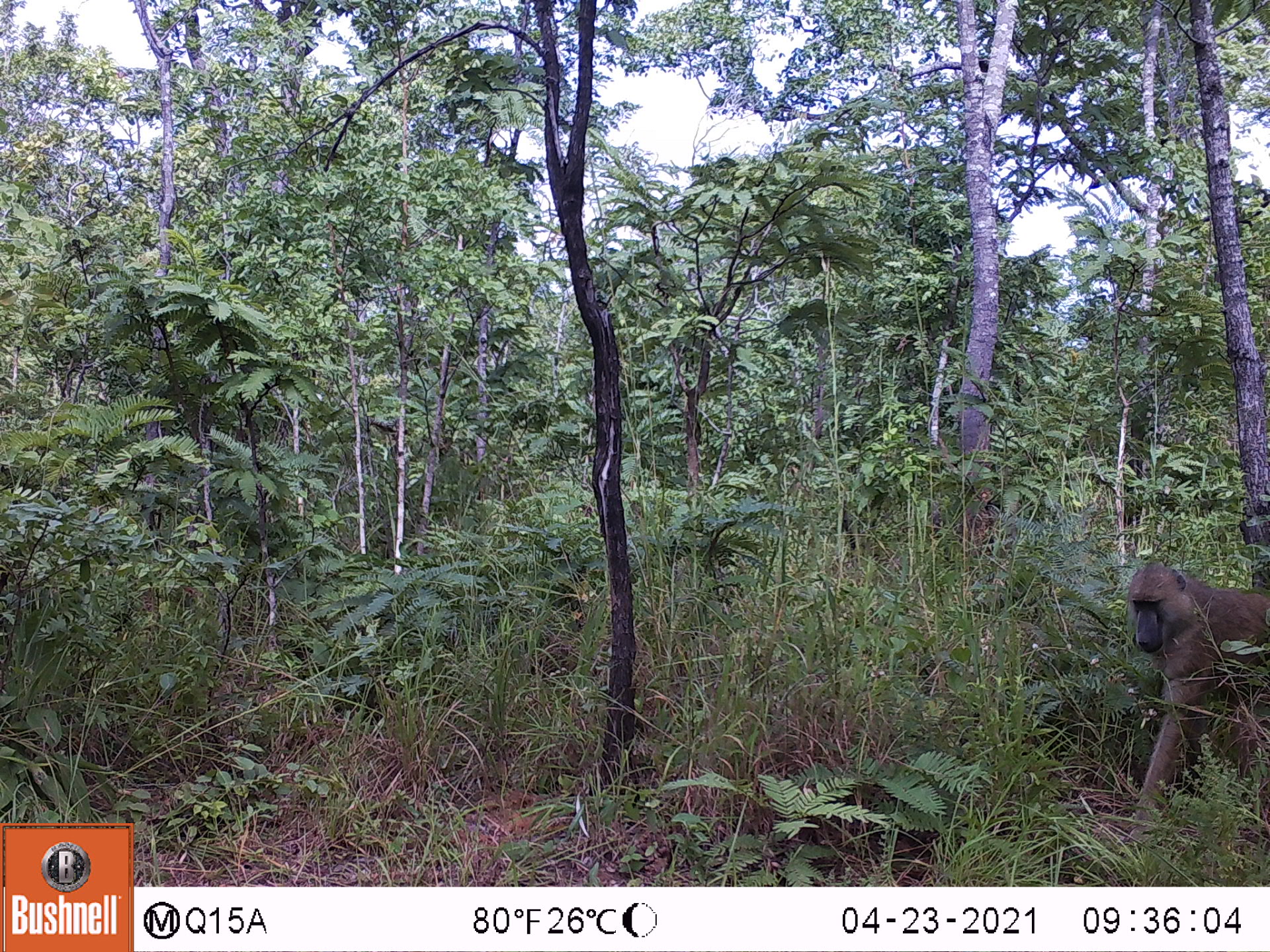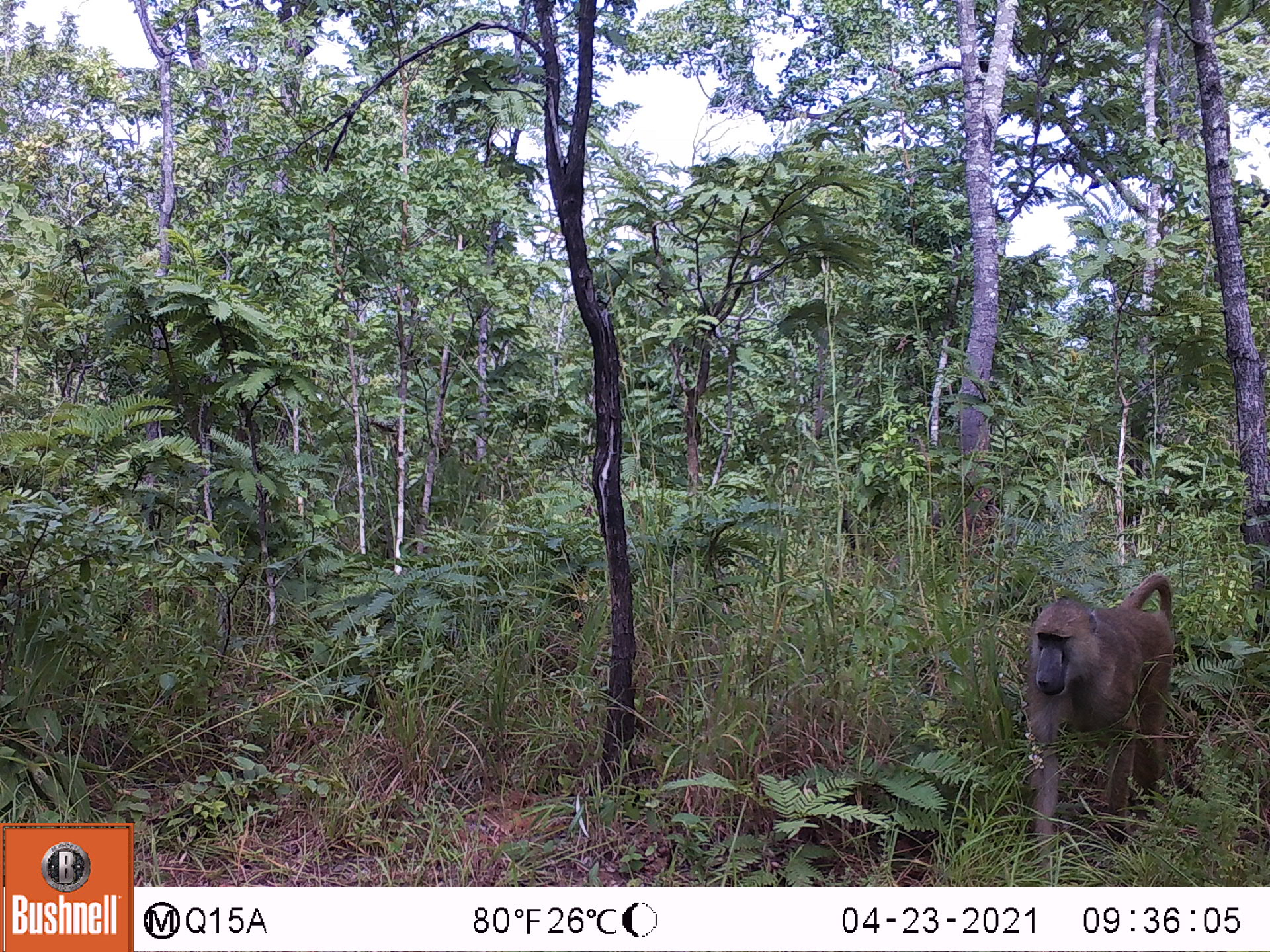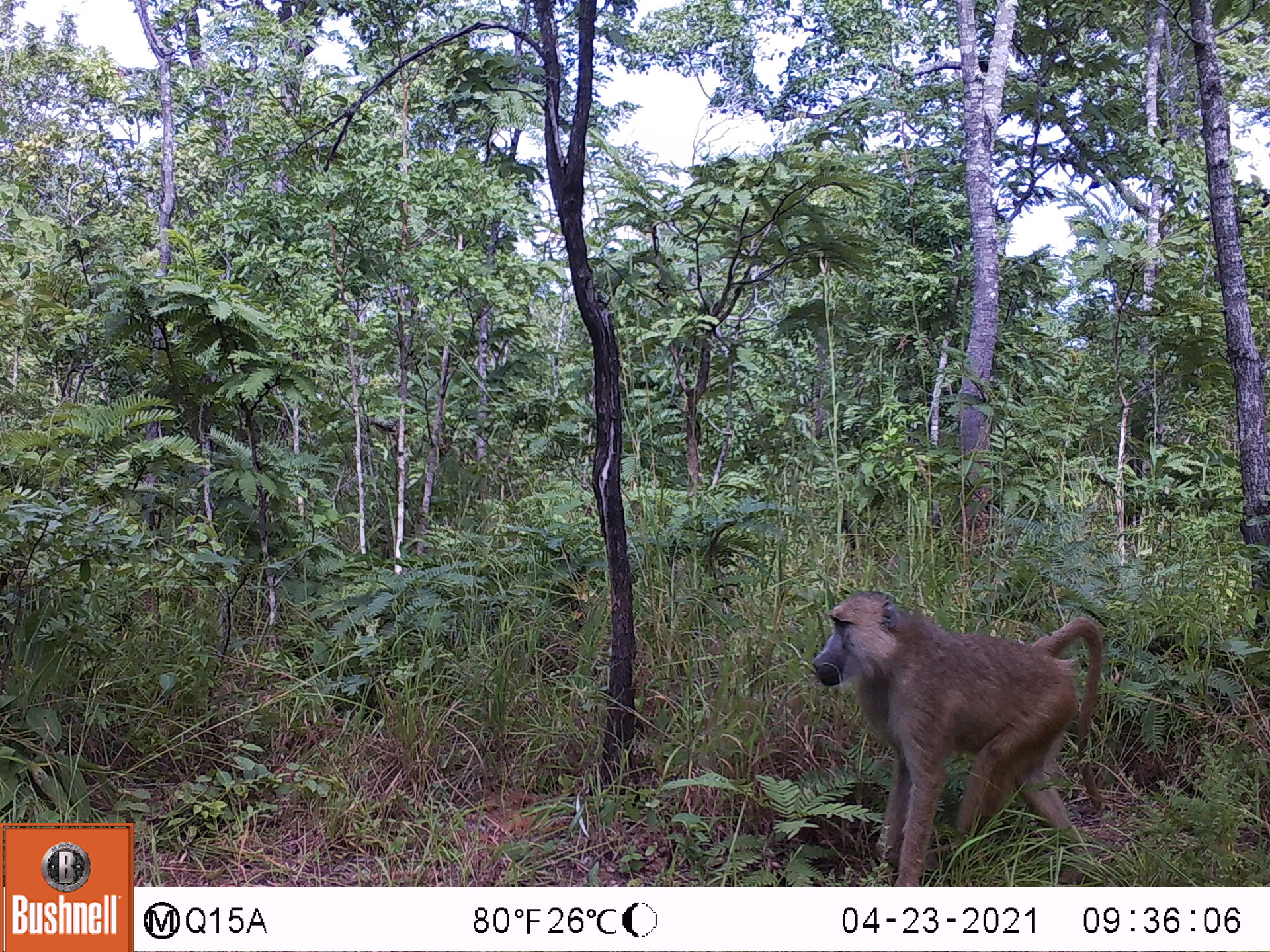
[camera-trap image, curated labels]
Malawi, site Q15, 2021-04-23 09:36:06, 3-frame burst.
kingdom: Animalia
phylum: Chordata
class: Mammalia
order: Primates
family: Cercopithecidae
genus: Papio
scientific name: Papio cynocephalus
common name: yellow baboon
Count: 1.